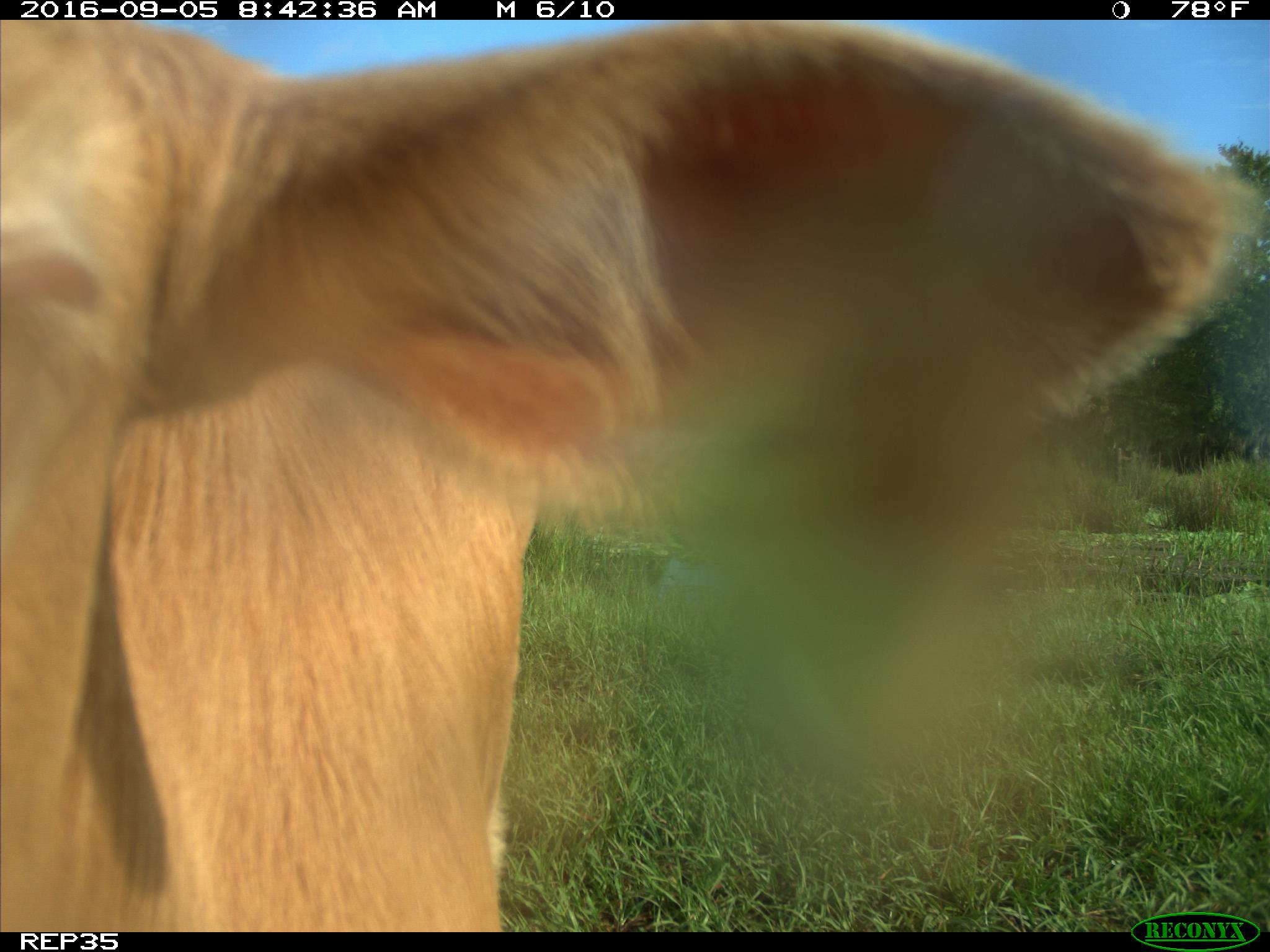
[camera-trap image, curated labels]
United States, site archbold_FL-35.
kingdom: Animalia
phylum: Chordata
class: Mammalia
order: Artiodactyla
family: Bovidae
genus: Bos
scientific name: Bos taurus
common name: domestic cow